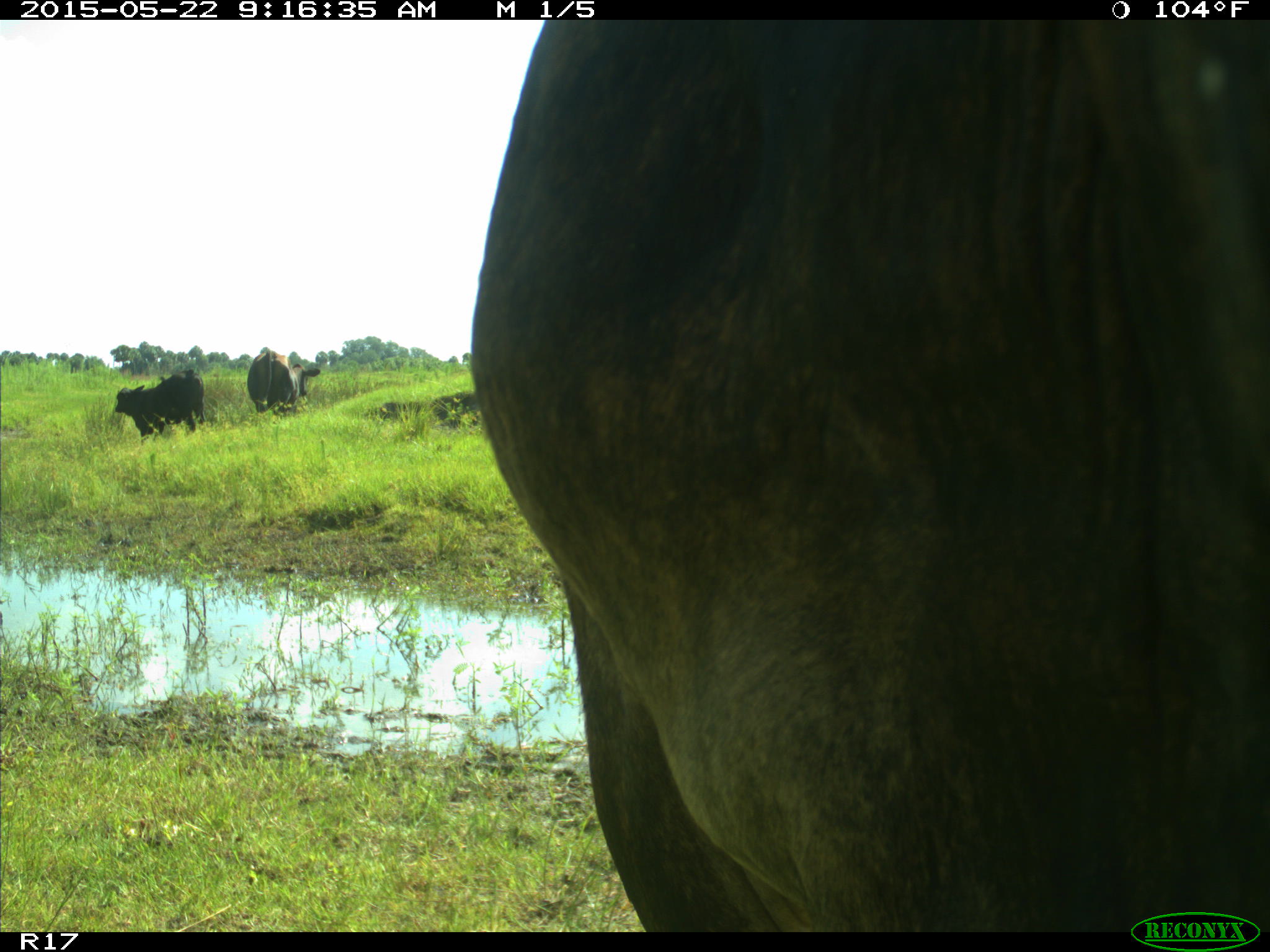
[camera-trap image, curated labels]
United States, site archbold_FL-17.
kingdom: Animalia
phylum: Chordata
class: Mammalia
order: Artiodactyla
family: Bovidae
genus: Bos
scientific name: Bos taurus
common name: domestic cow